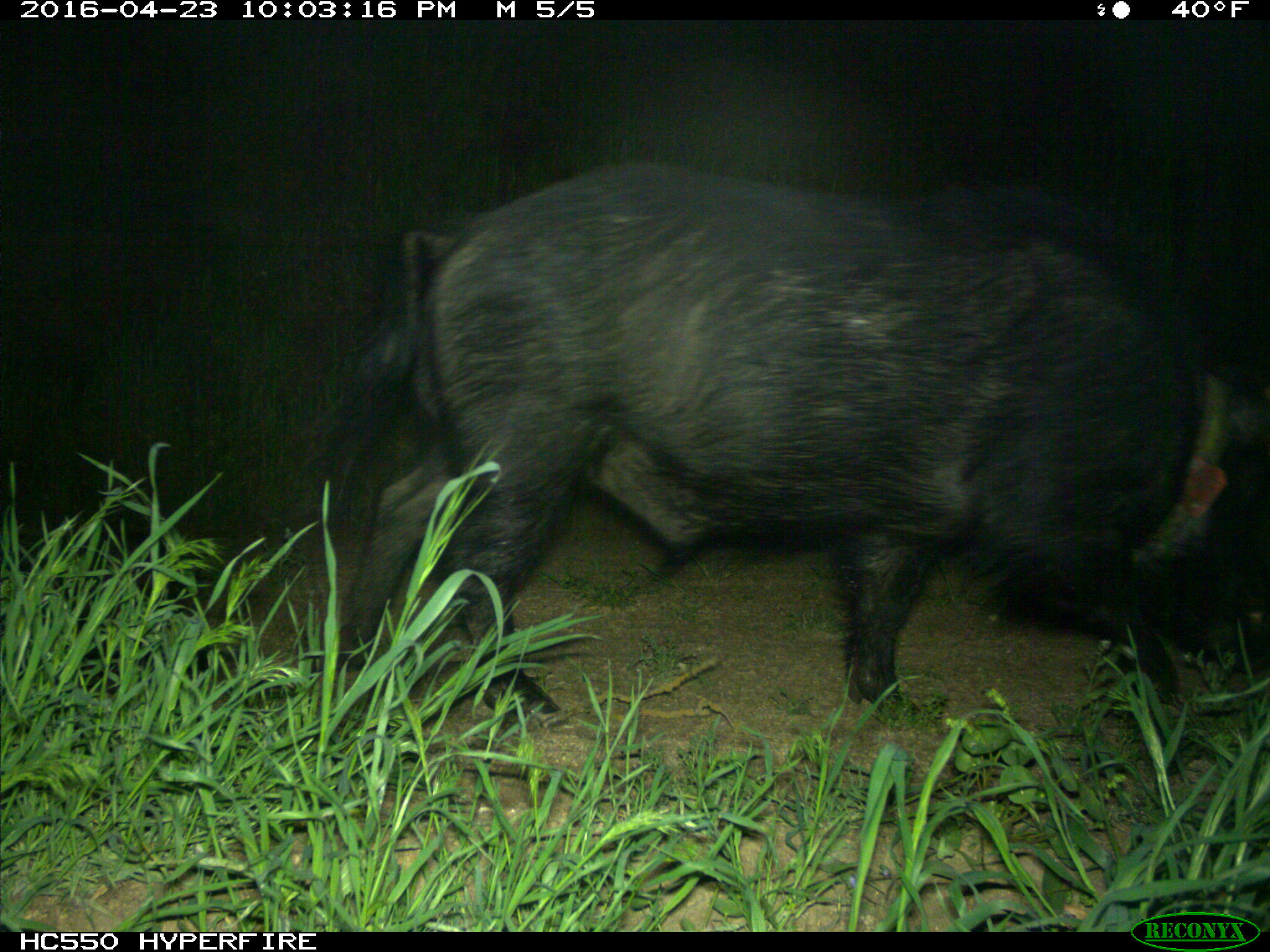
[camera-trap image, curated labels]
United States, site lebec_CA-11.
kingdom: Animalia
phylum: Chordata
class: Mammalia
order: Artiodactyla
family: Suidae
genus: Sus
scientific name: Sus scrofa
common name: wild boar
Sus scrofa (wild boar).